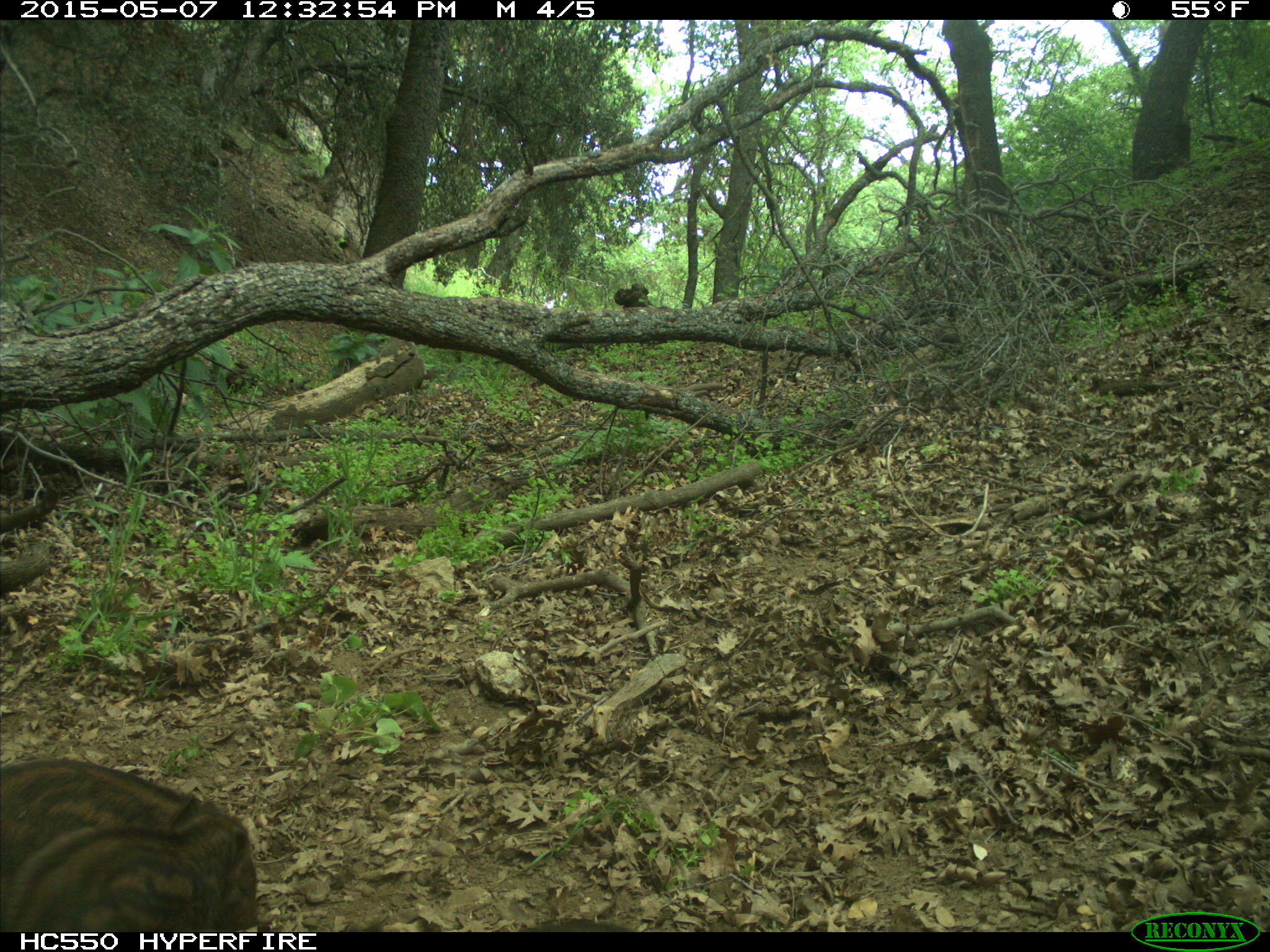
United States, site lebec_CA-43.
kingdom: Animalia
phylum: Chordata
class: Mammalia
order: Artiodactyla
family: Suidae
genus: Sus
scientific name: Sus scrofa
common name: wild boar